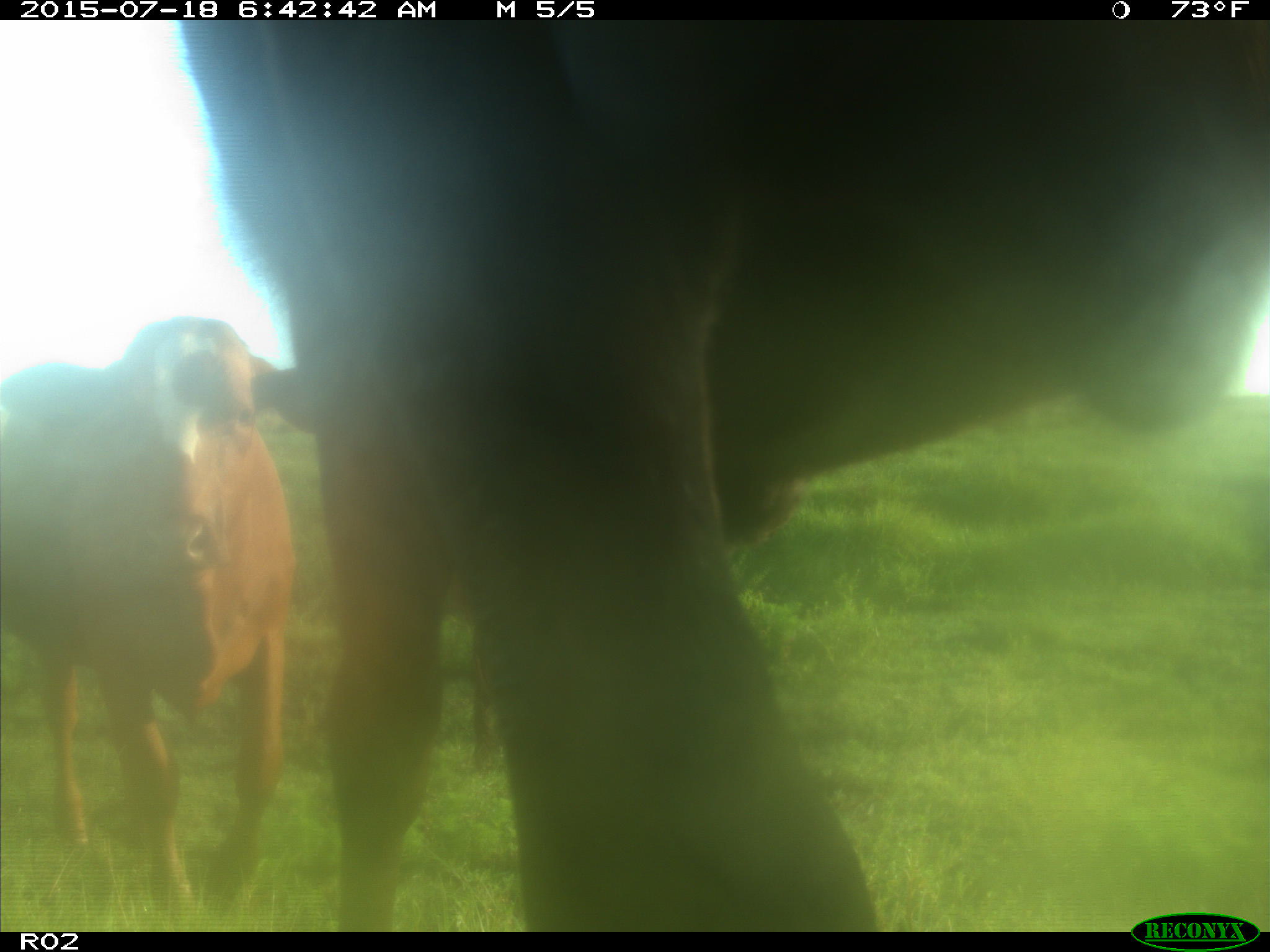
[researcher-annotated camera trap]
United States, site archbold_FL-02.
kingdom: Animalia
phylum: Chordata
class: Mammalia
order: Artiodactyla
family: Bovidae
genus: Bos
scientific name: Bos taurus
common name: domestic cow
Bos taurus (domestic cow).